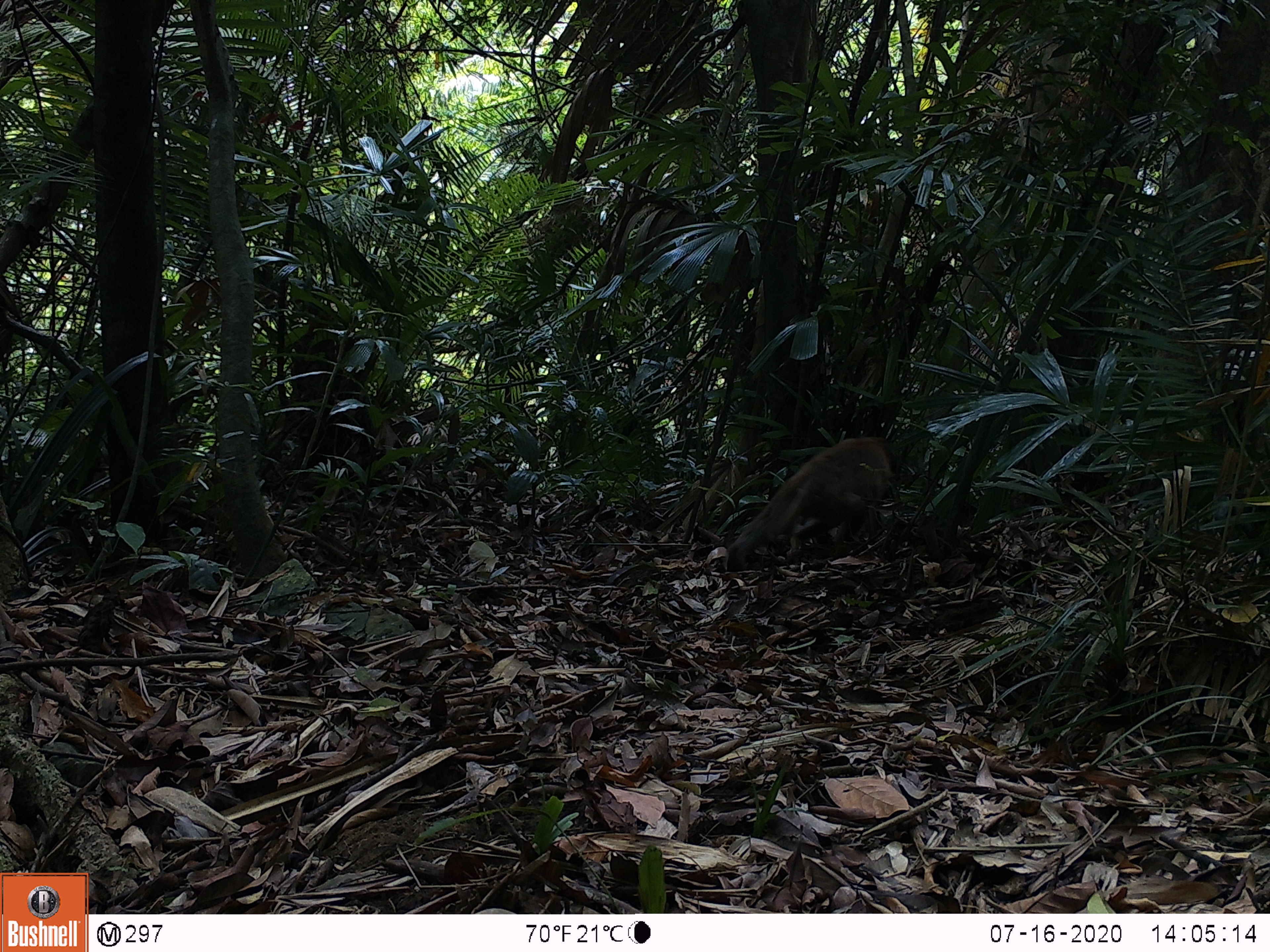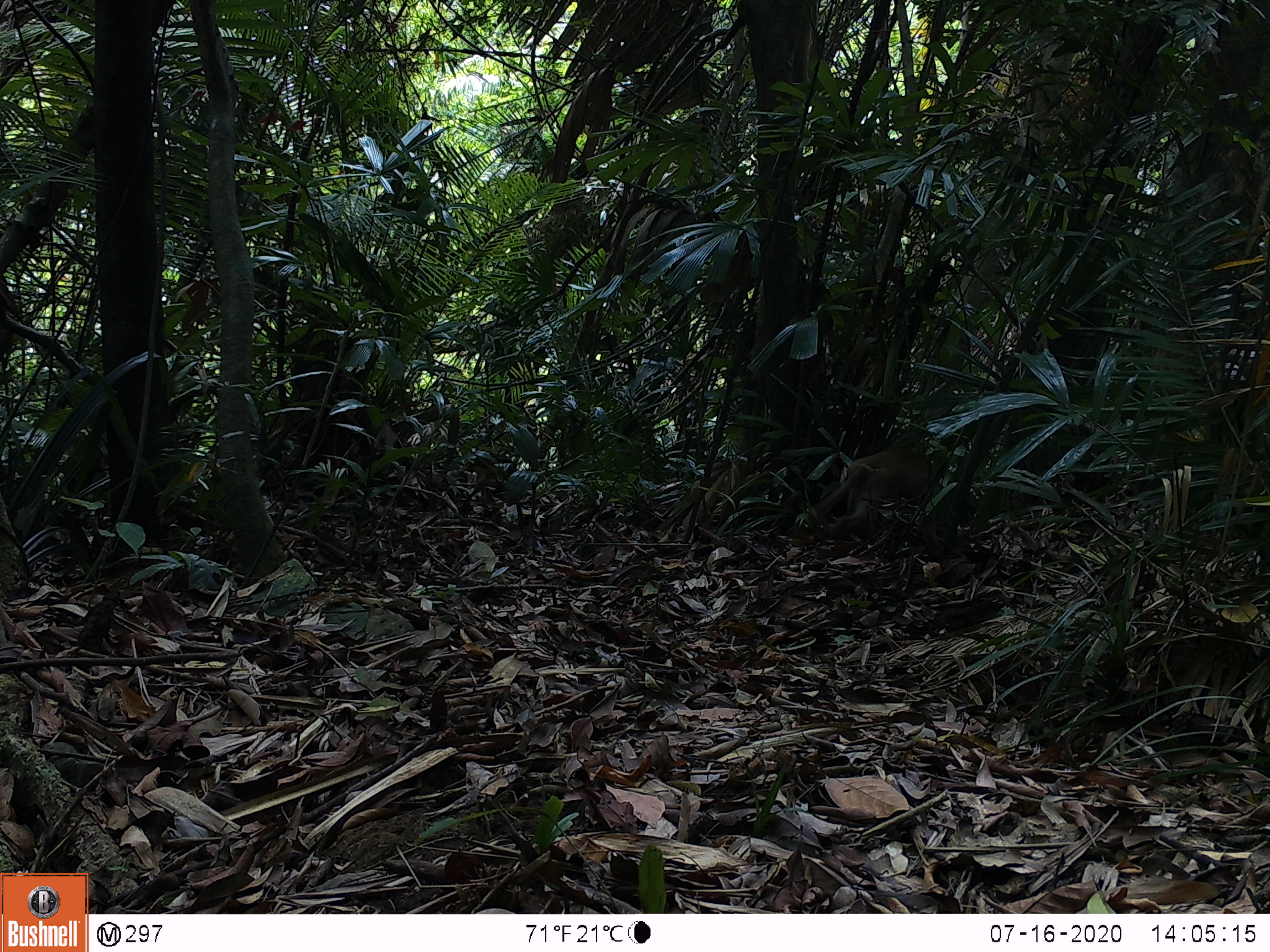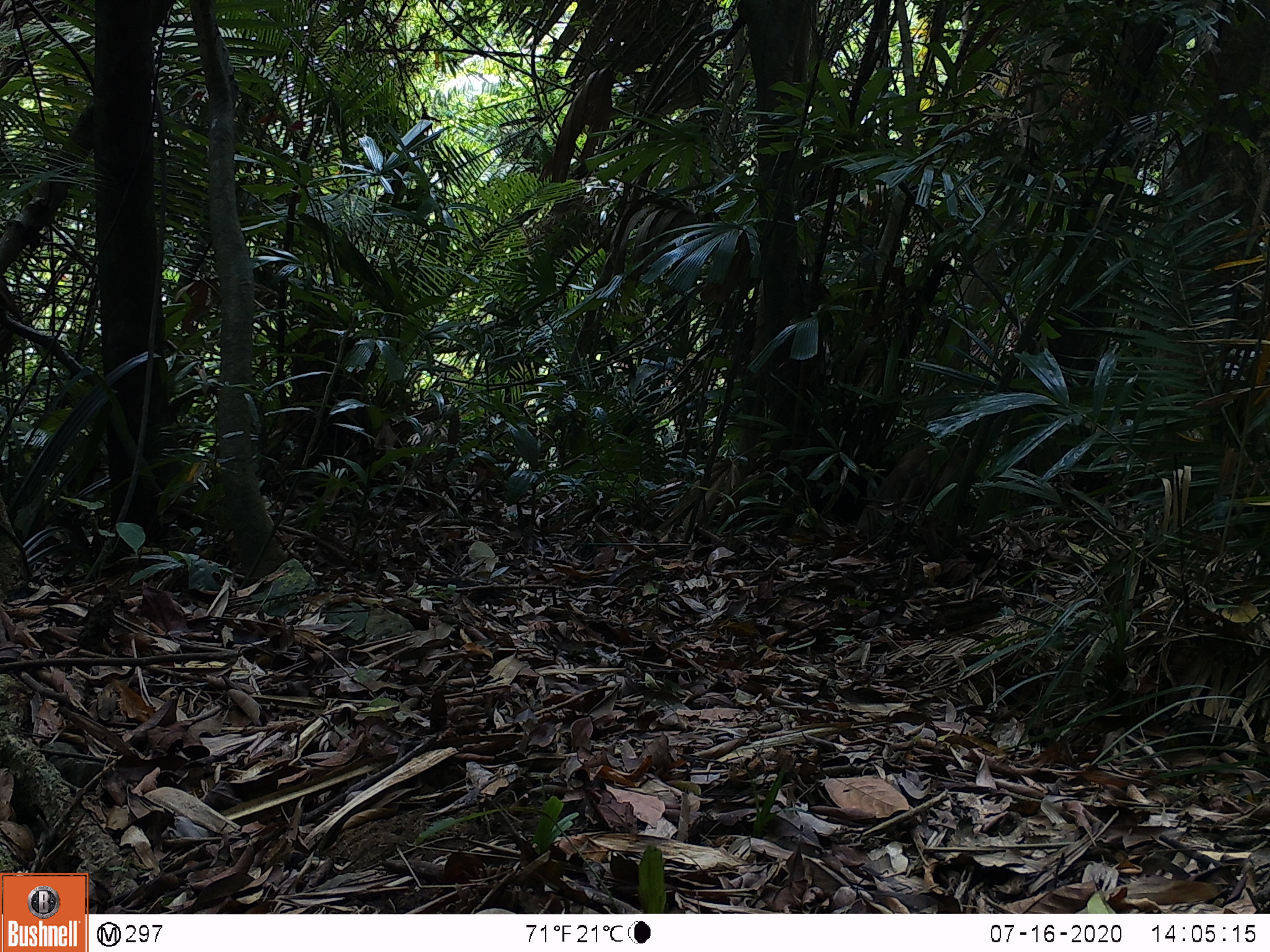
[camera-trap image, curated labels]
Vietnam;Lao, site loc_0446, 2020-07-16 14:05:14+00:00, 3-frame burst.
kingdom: Animalia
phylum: Chordata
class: Mammalia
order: Primates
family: Cercopithecidae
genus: Macaca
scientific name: Macaca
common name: macaques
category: assam or rhesus macaque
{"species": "assam or rhesus macaque (macaques) (Macaca)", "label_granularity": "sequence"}